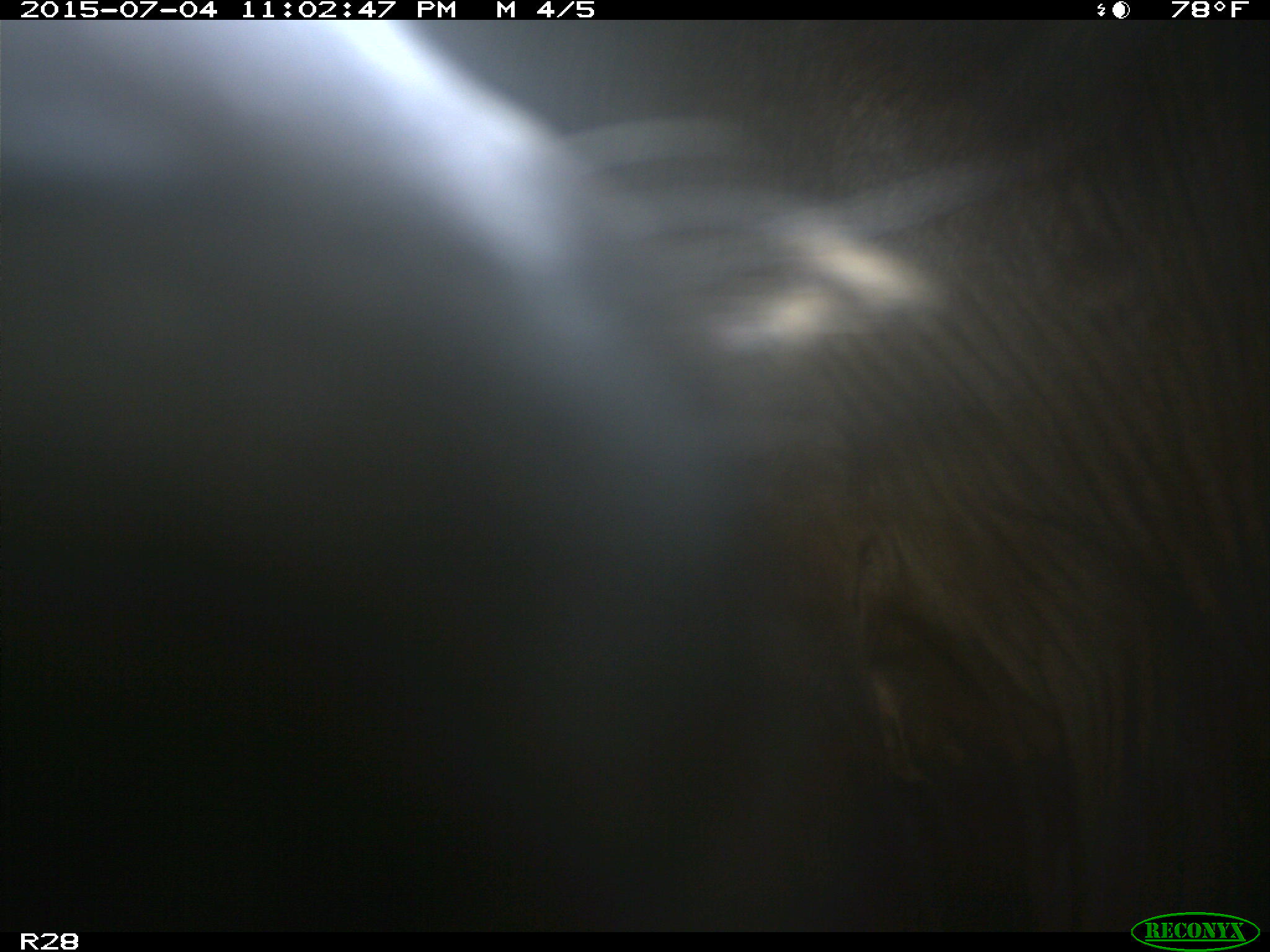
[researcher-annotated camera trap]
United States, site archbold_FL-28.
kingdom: Animalia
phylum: Chordata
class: Mammalia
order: Artiodactyla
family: Bovidae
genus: Bos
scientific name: Bos taurus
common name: domestic cow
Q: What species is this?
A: Bos taurus (domestic cow).